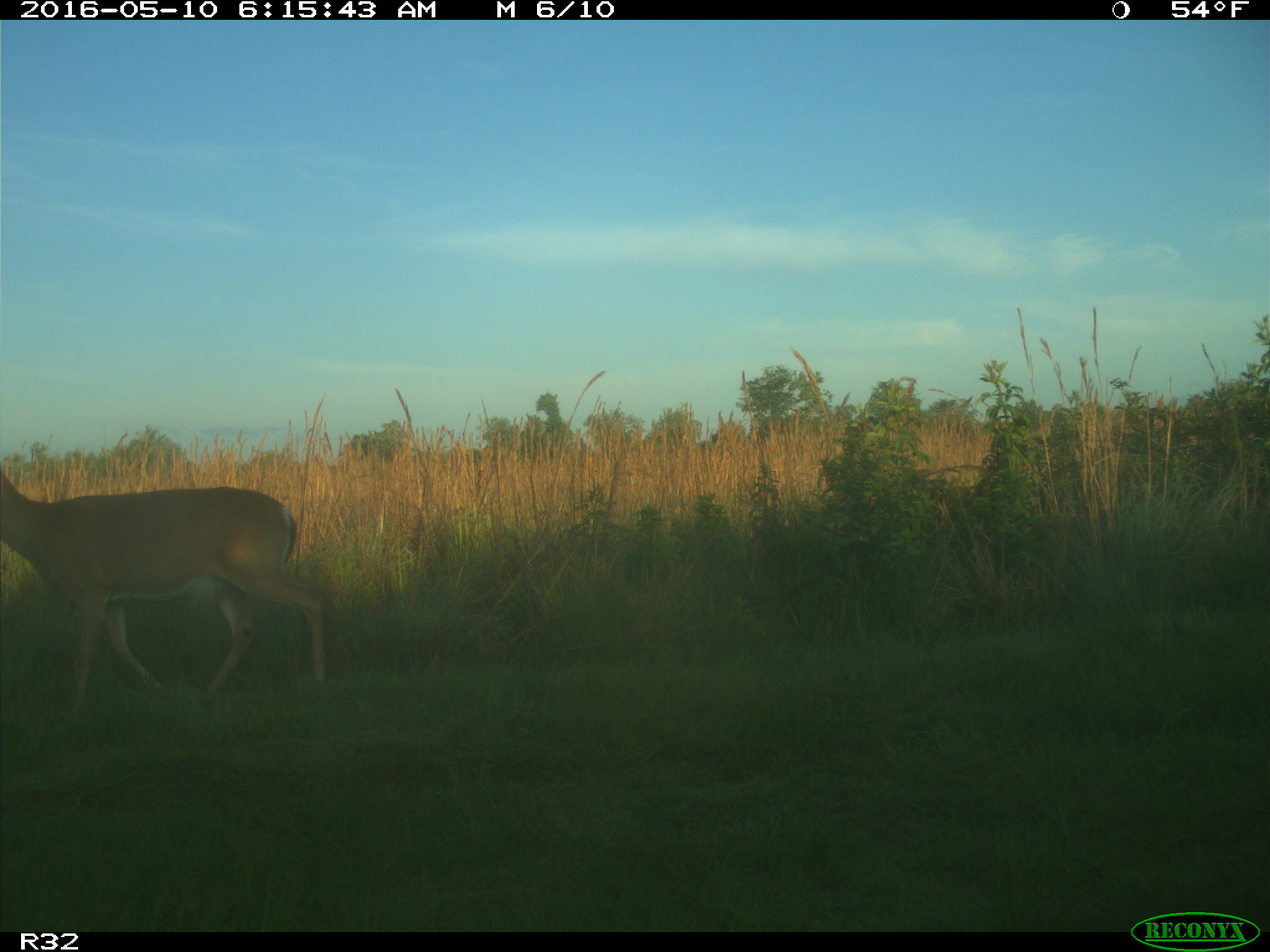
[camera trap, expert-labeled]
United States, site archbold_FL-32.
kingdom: Animalia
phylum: Chordata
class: Mammalia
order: Artiodactyla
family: Cervidae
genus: Odocoileus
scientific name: Odocoileus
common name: deer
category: unidentified deer